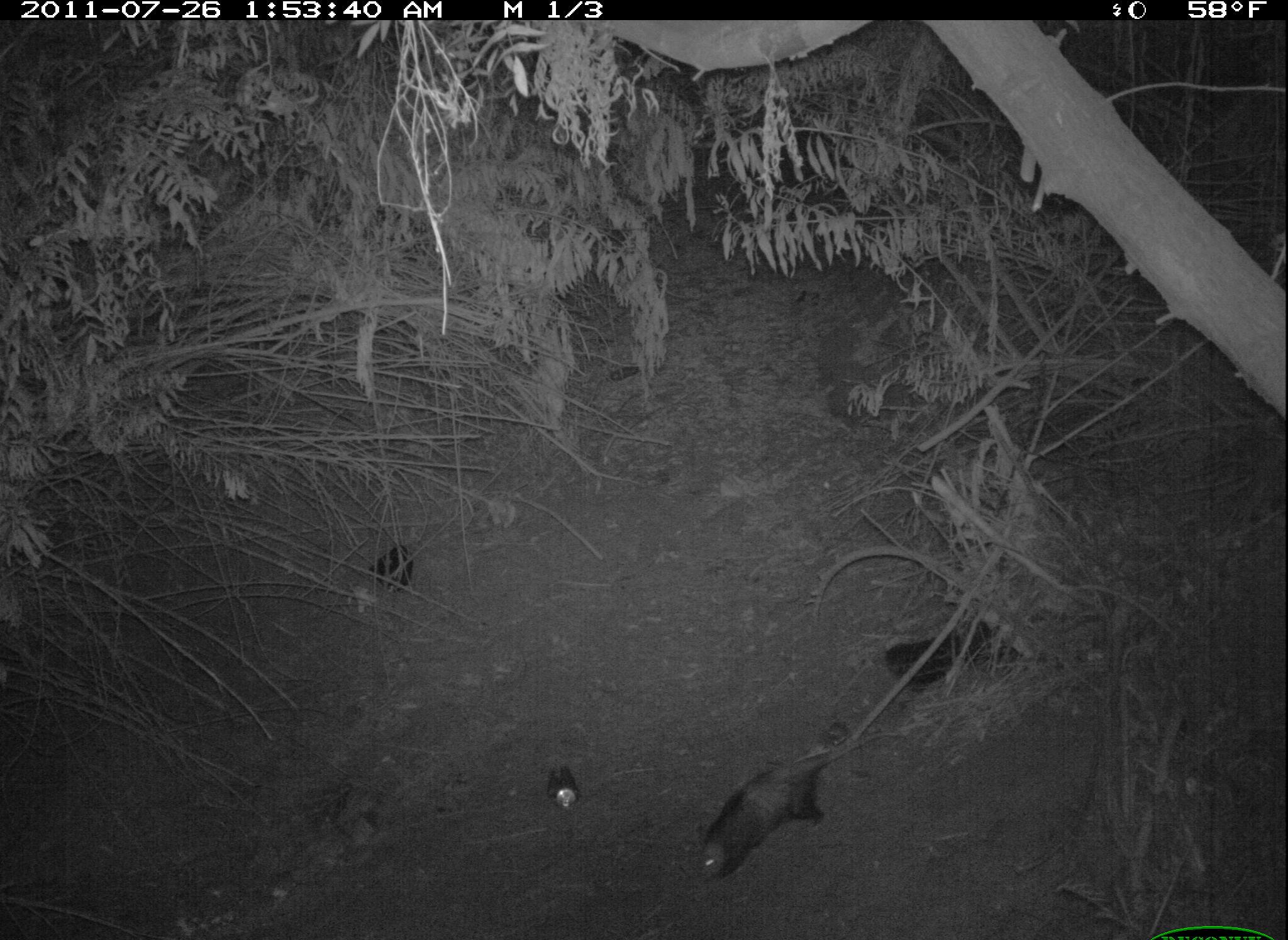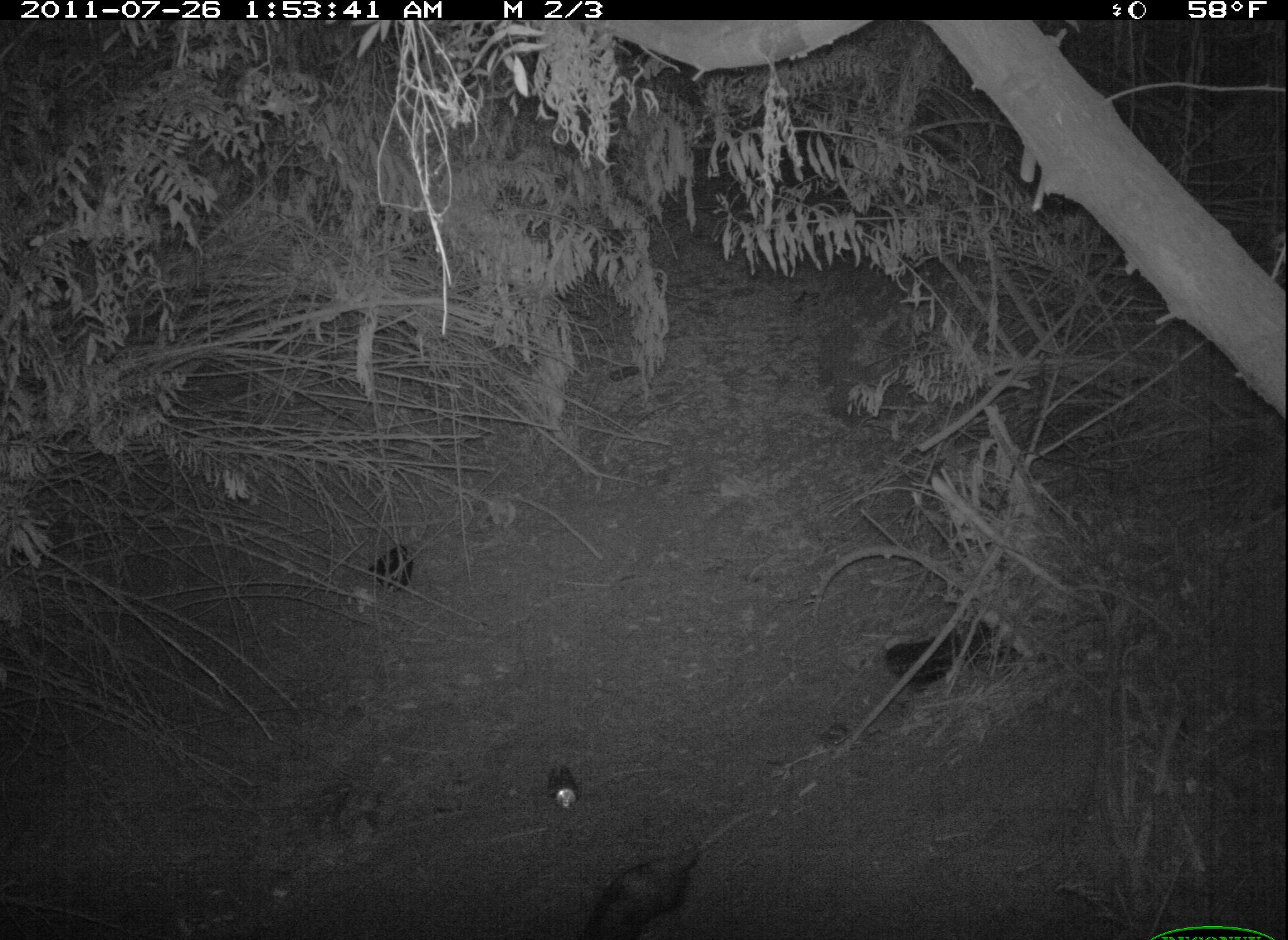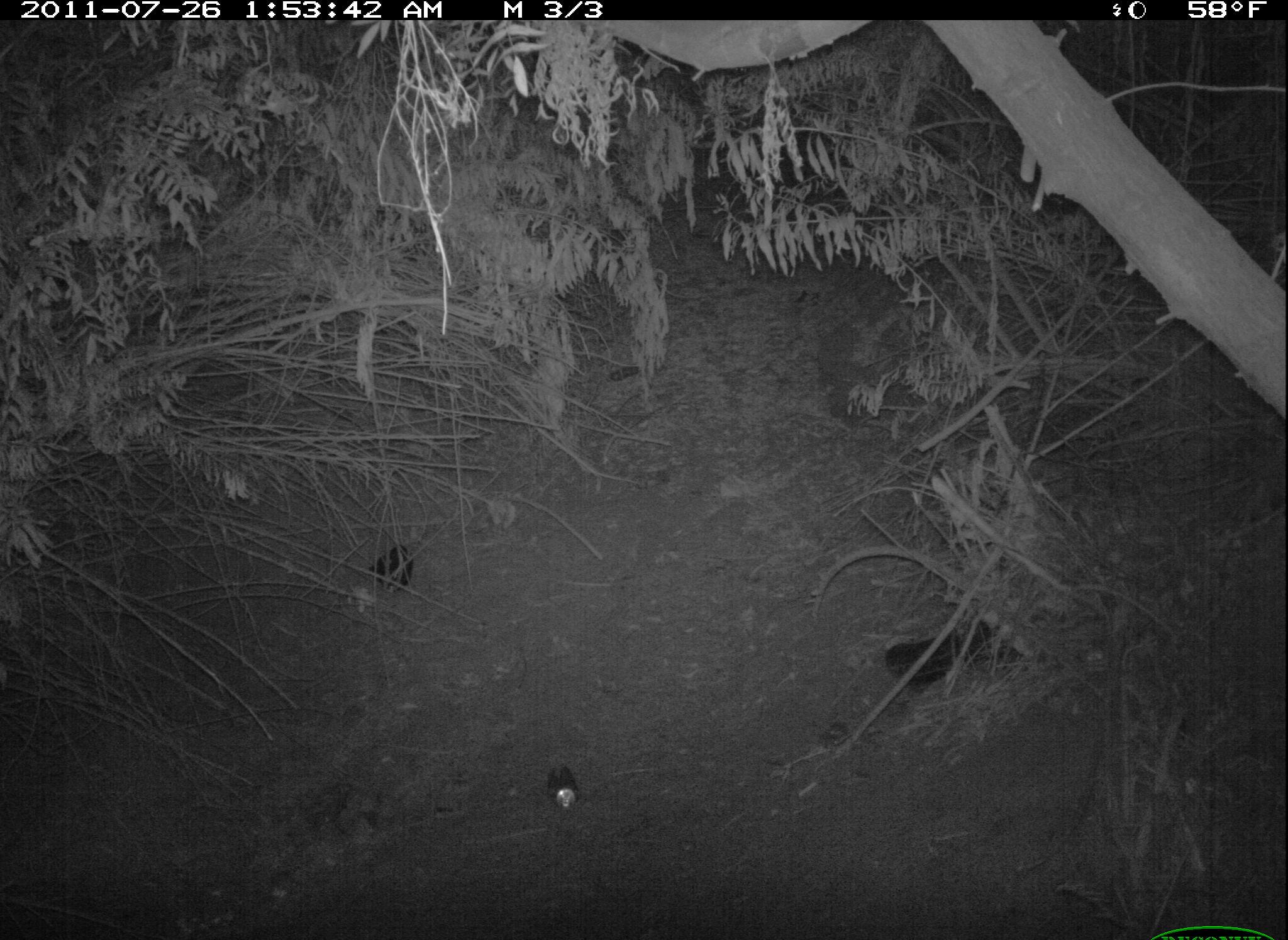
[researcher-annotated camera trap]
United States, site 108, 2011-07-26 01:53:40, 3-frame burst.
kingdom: Animalia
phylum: Chordata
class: Mammalia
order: Didelphimorphia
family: Didelphidae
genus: Didelphis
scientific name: Didelphis virginiana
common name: virginia opossum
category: opossum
Opossum (virginia opossum) (Didelphis virginiana).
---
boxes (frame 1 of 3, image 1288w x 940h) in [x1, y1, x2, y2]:
opossum: [675, 717, 871, 910]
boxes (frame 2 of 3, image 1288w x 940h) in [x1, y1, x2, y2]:
opossum: [539, 826, 728, 936]